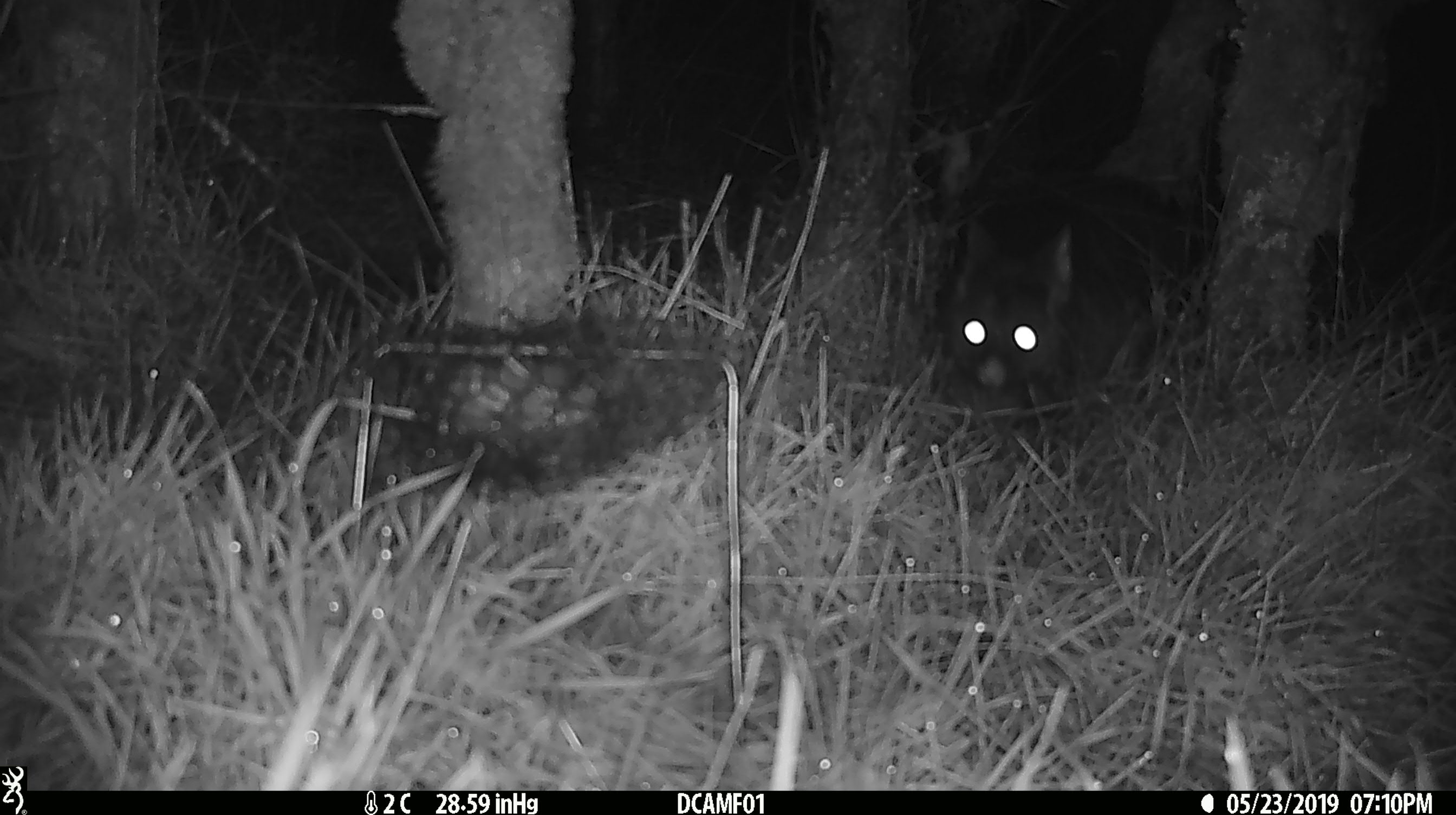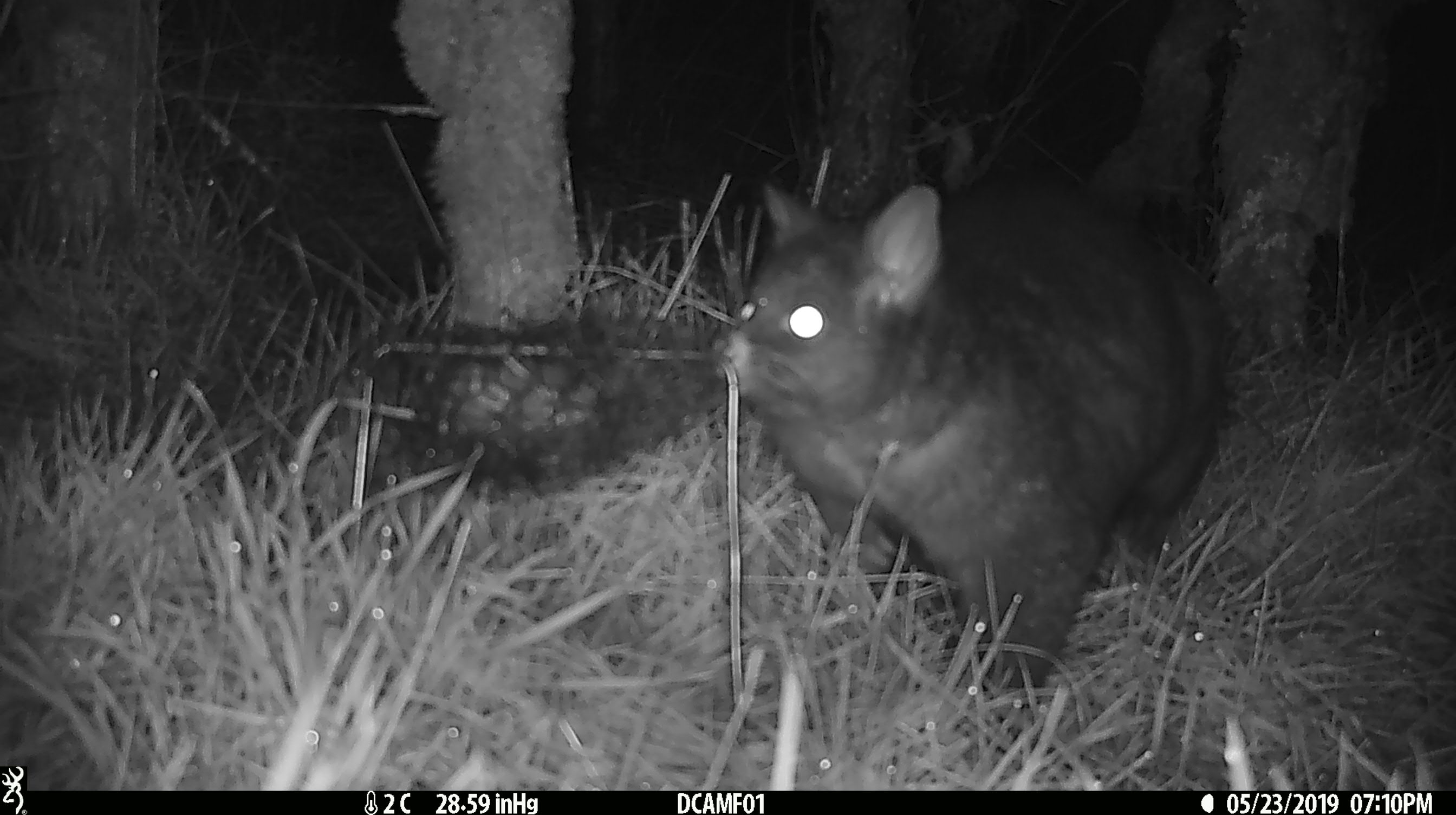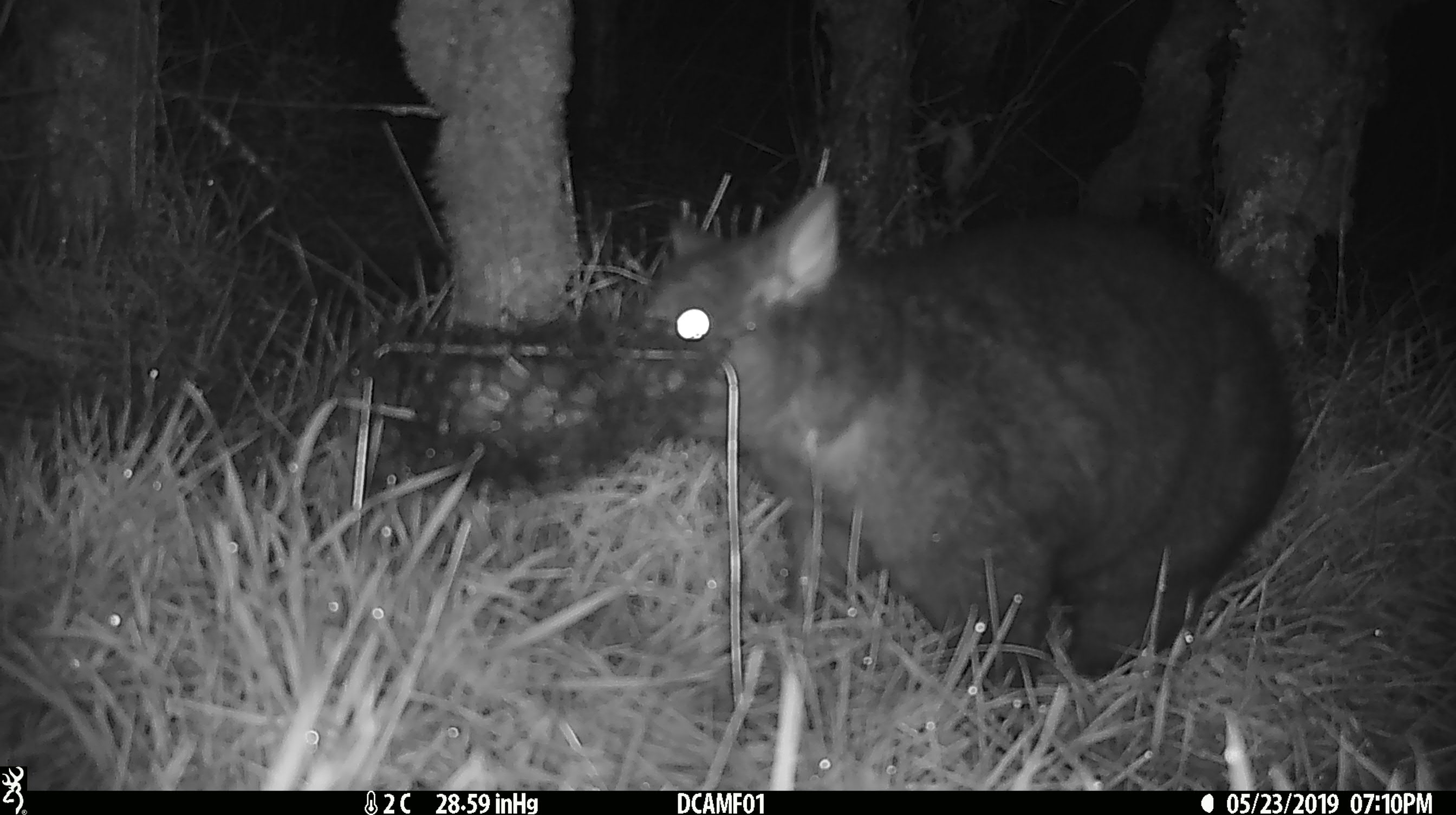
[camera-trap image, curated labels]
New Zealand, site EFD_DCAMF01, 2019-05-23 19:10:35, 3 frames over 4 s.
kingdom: Animalia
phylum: Chordata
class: Mammalia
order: Diprotodontia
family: Phalangeridae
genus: Trichosurus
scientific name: Trichosurus vulpecula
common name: common brushtail possum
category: possum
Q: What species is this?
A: Possum (common brushtail possum) (Trichosurus vulpecula).